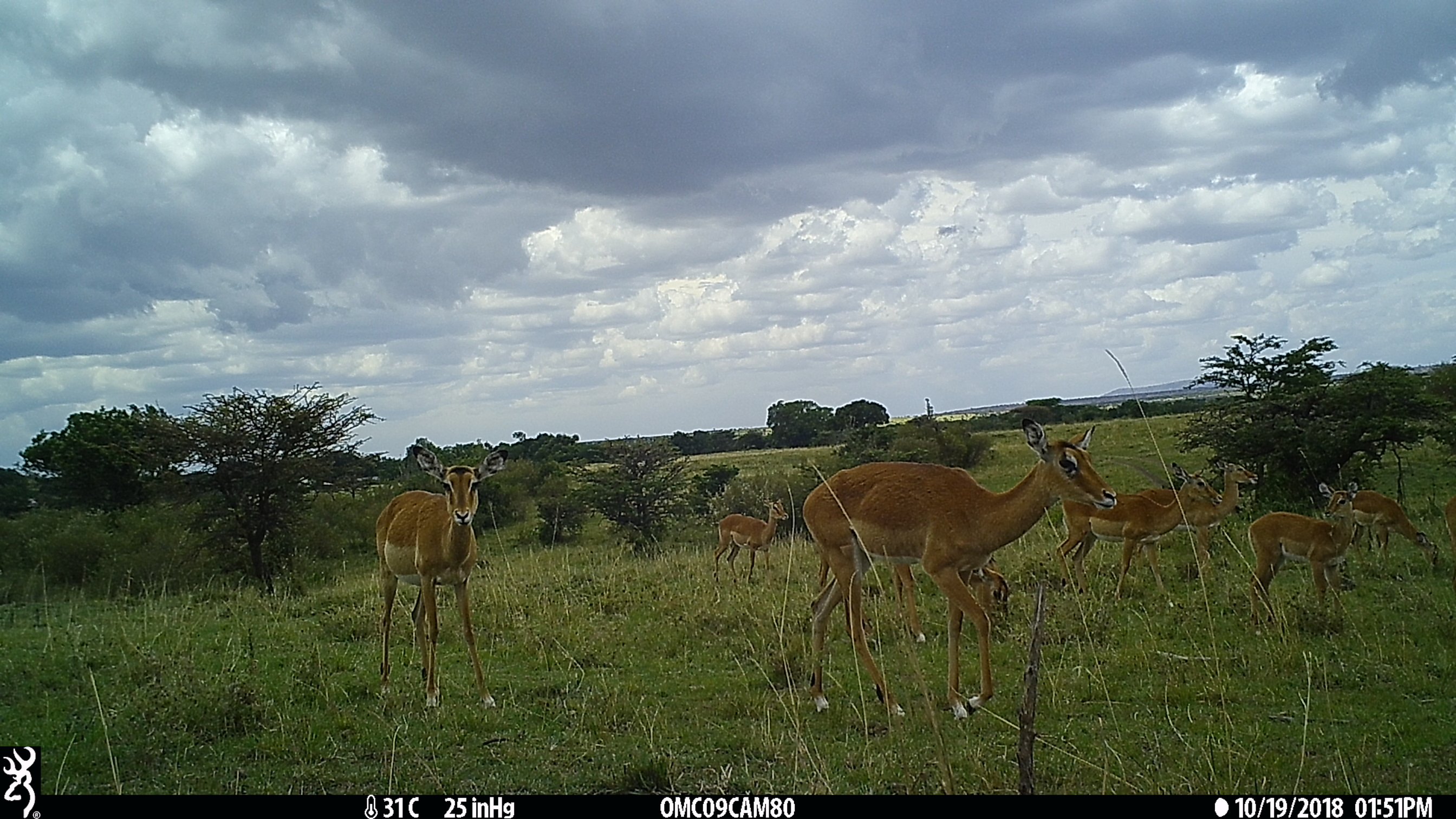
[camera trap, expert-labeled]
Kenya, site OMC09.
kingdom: Animalia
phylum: Chordata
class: Mammalia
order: Artiodactyla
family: Bovidae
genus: Aepyceros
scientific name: Aepyceros melampus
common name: impala